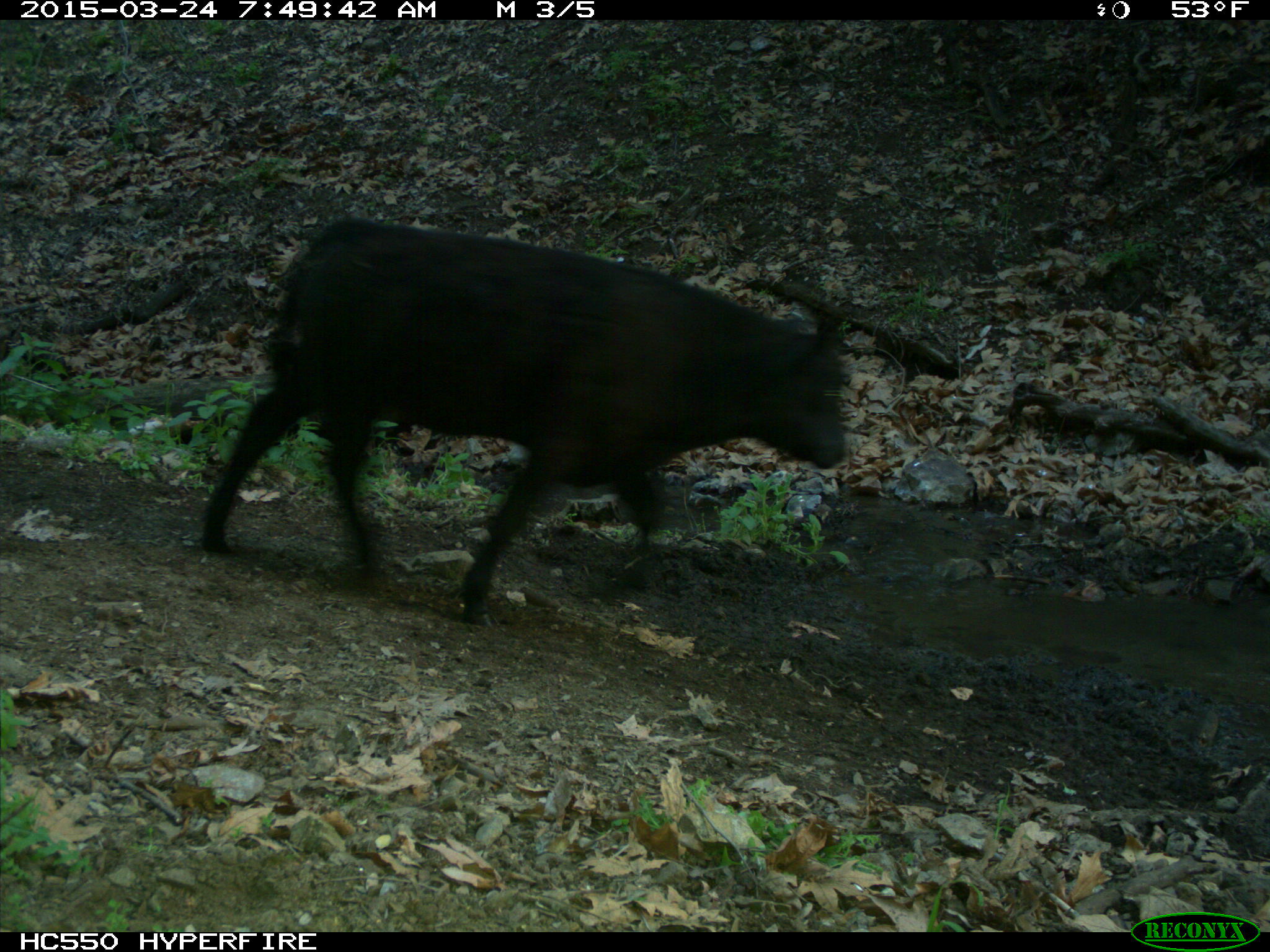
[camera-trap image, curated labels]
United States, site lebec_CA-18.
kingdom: Animalia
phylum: Chordata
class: Mammalia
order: Artiodactyla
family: Bovidae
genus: Bos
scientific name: Bos taurus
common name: domestic cow